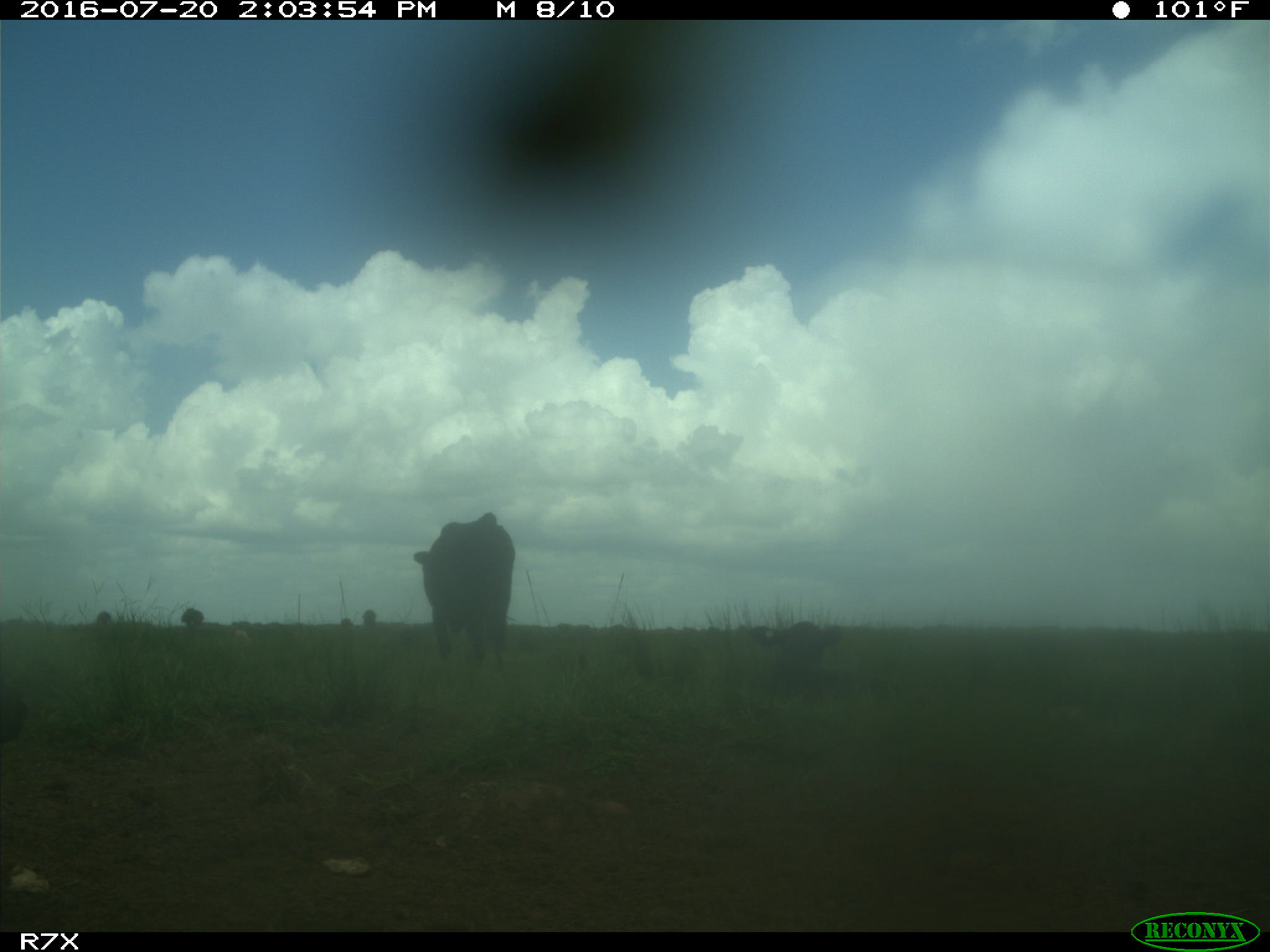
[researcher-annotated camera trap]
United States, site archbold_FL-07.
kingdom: Animalia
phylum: Chordata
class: Mammalia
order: Artiodactyla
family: Bovidae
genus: Bos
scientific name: Bos taurus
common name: domestic cow